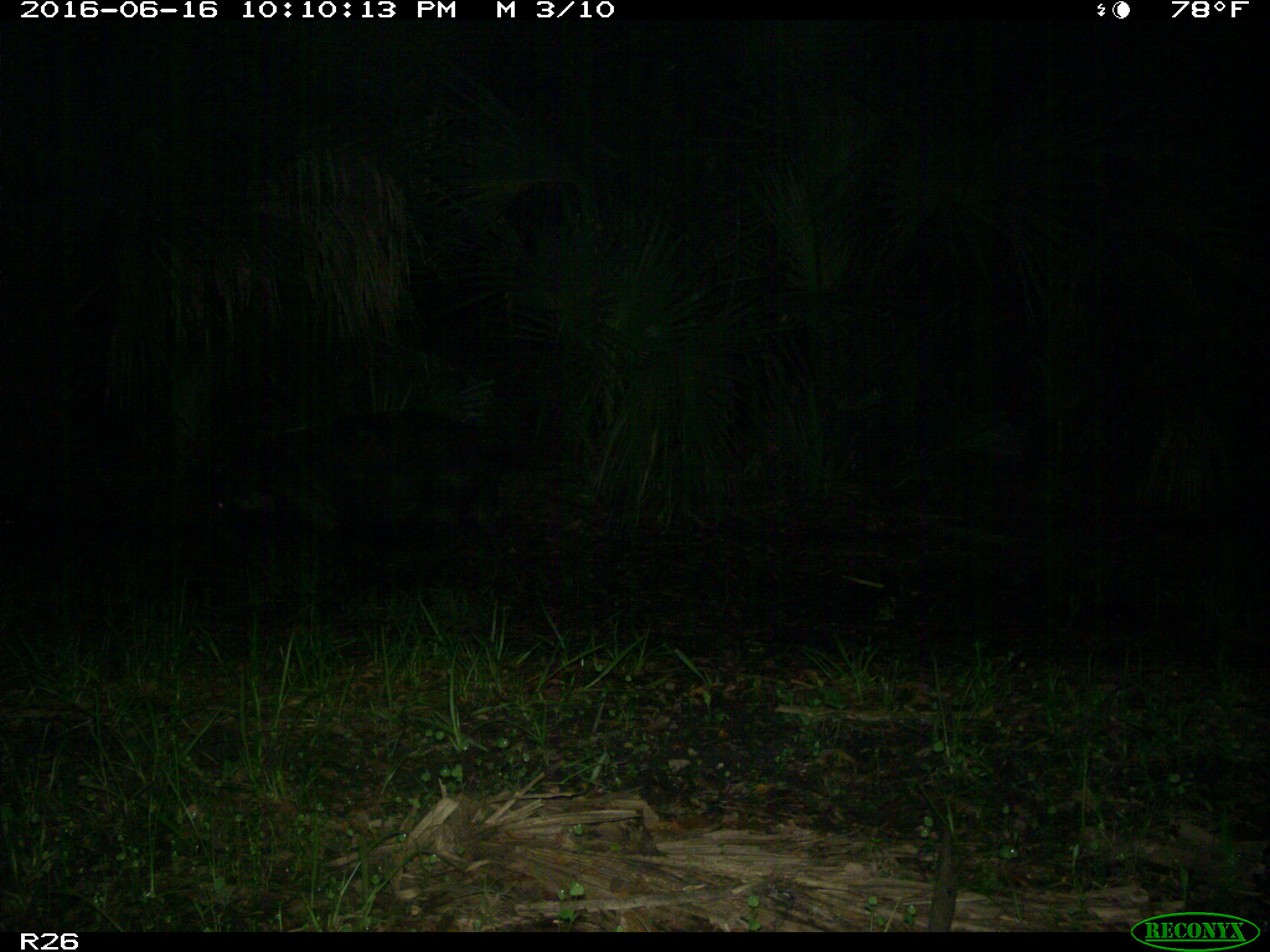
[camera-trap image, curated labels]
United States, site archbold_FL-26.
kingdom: Animalia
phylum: Chordata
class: Mammalia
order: Artiodactyla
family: Suidae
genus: Sus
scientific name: Sus scrofa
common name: wild boar